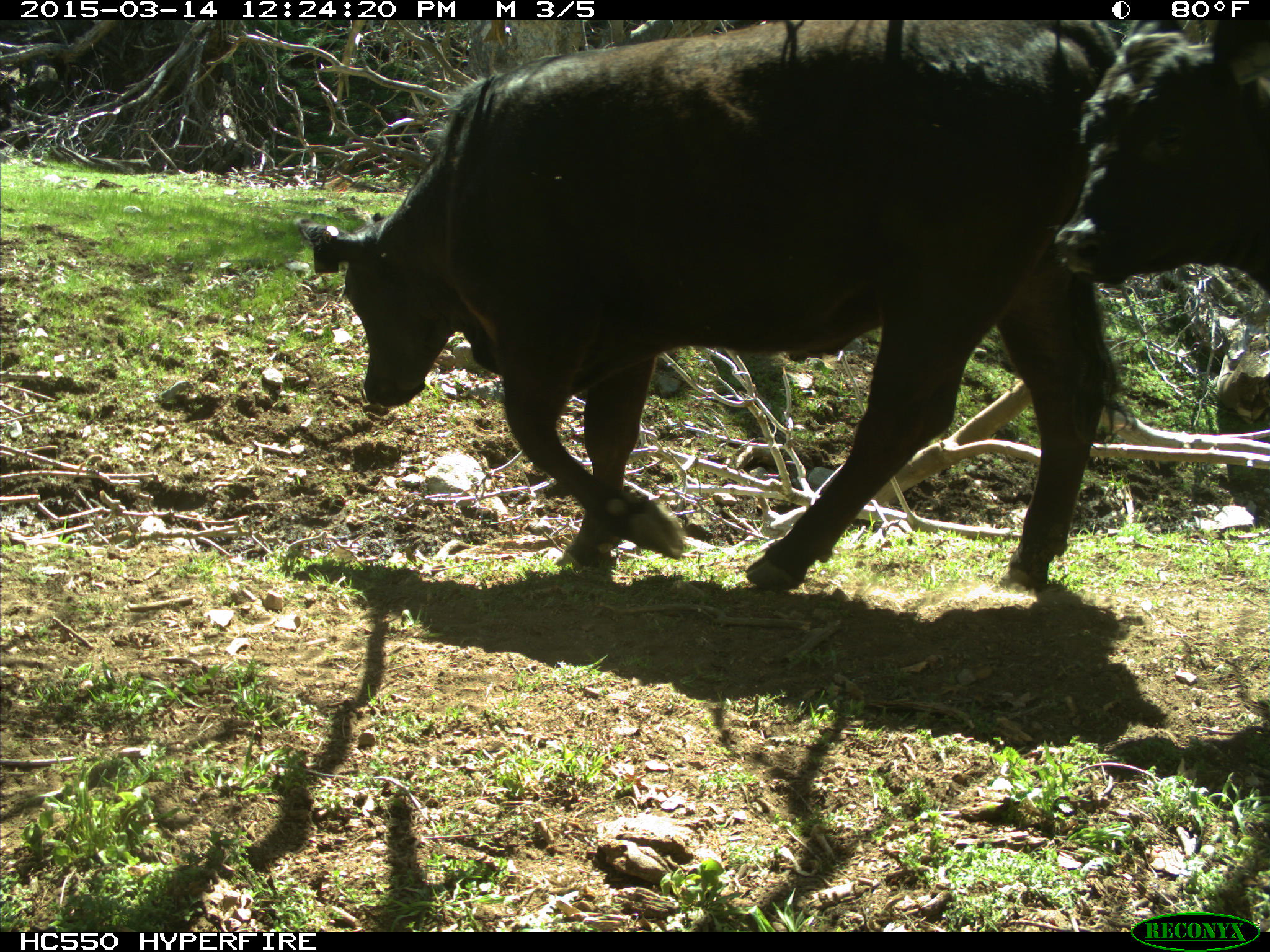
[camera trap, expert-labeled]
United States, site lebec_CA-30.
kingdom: Animalia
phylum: Chordata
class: Mammalia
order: Artiodactyla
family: Bovidae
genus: Bos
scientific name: Bos taurus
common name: domestic cow